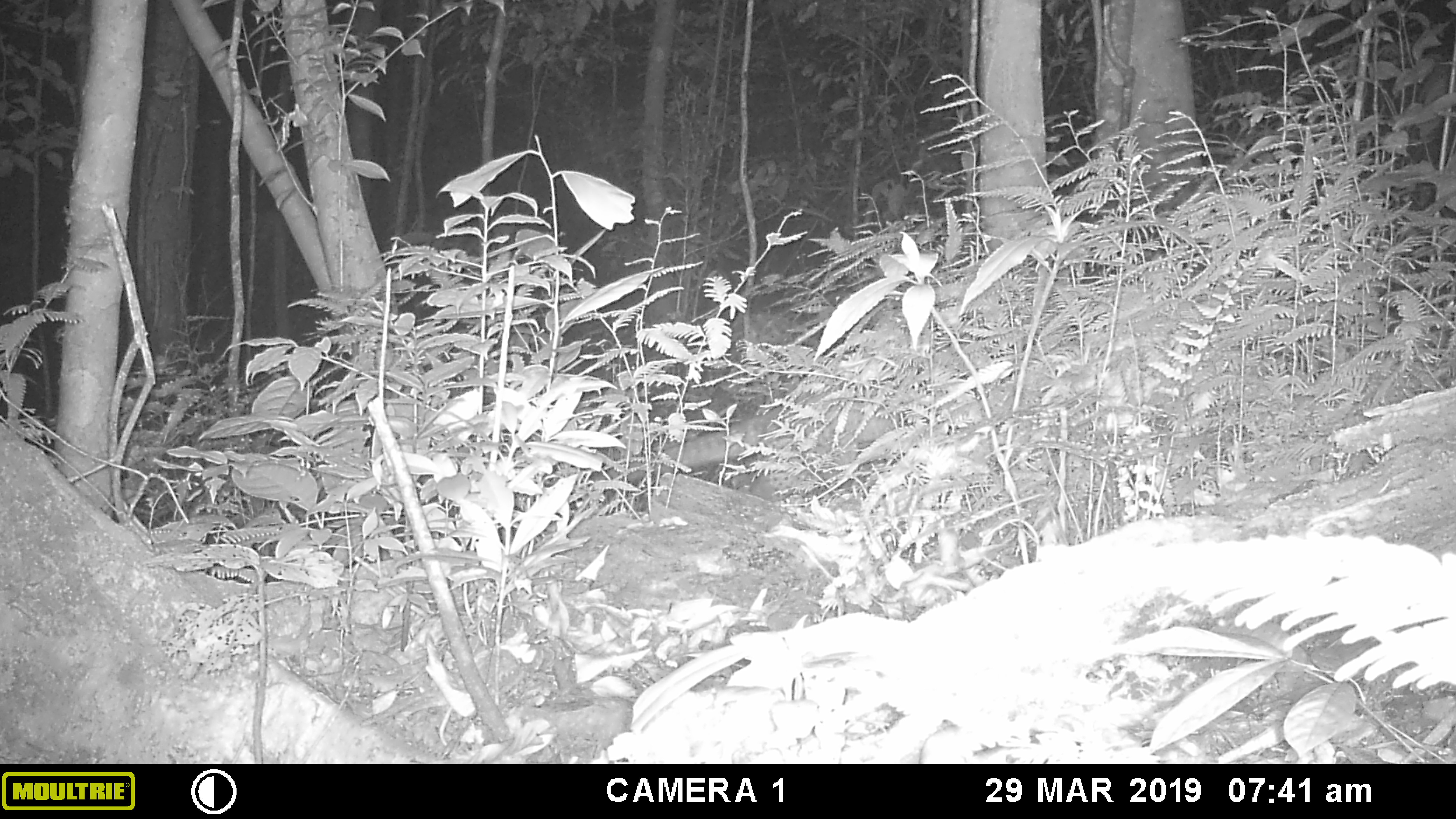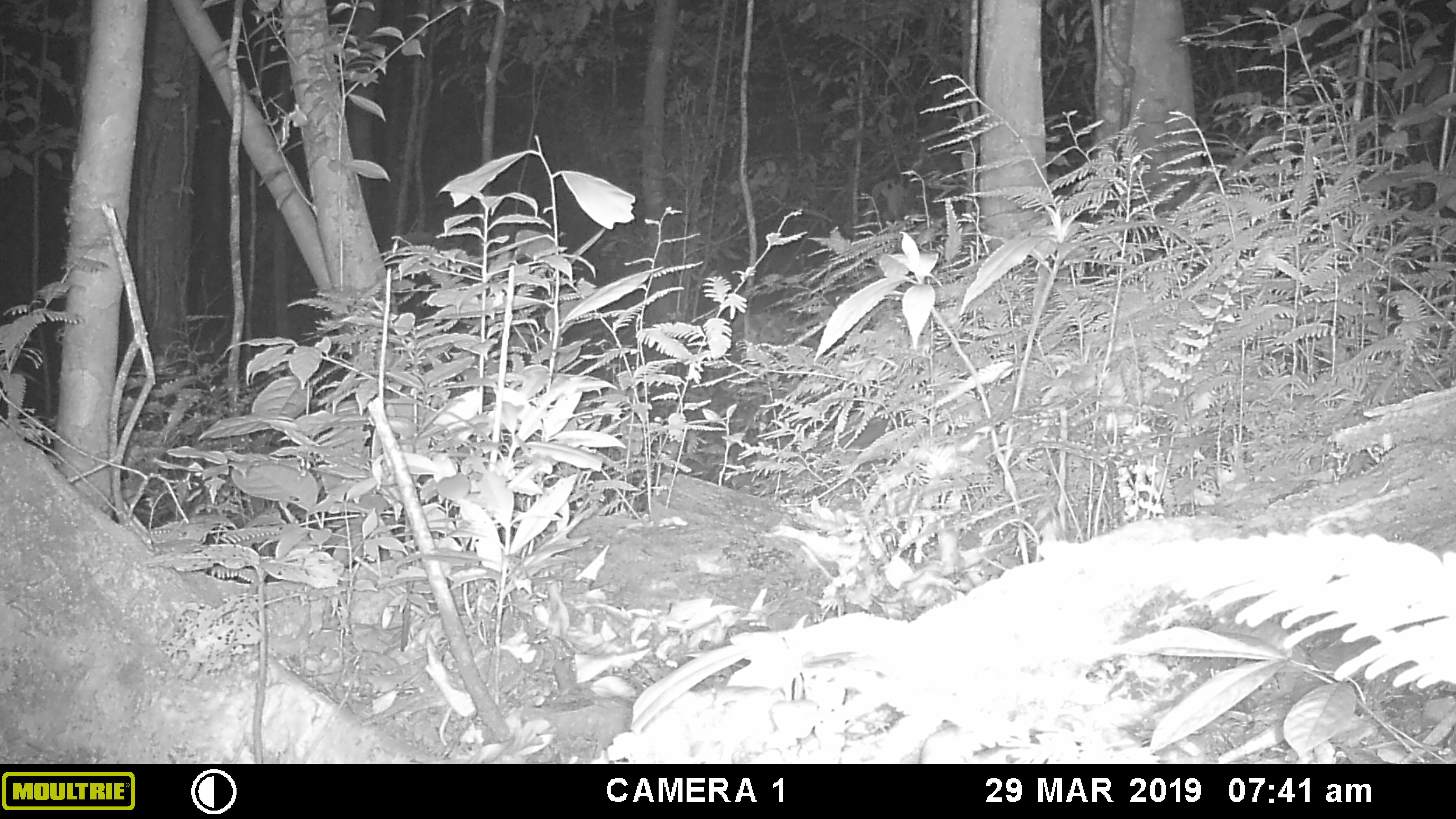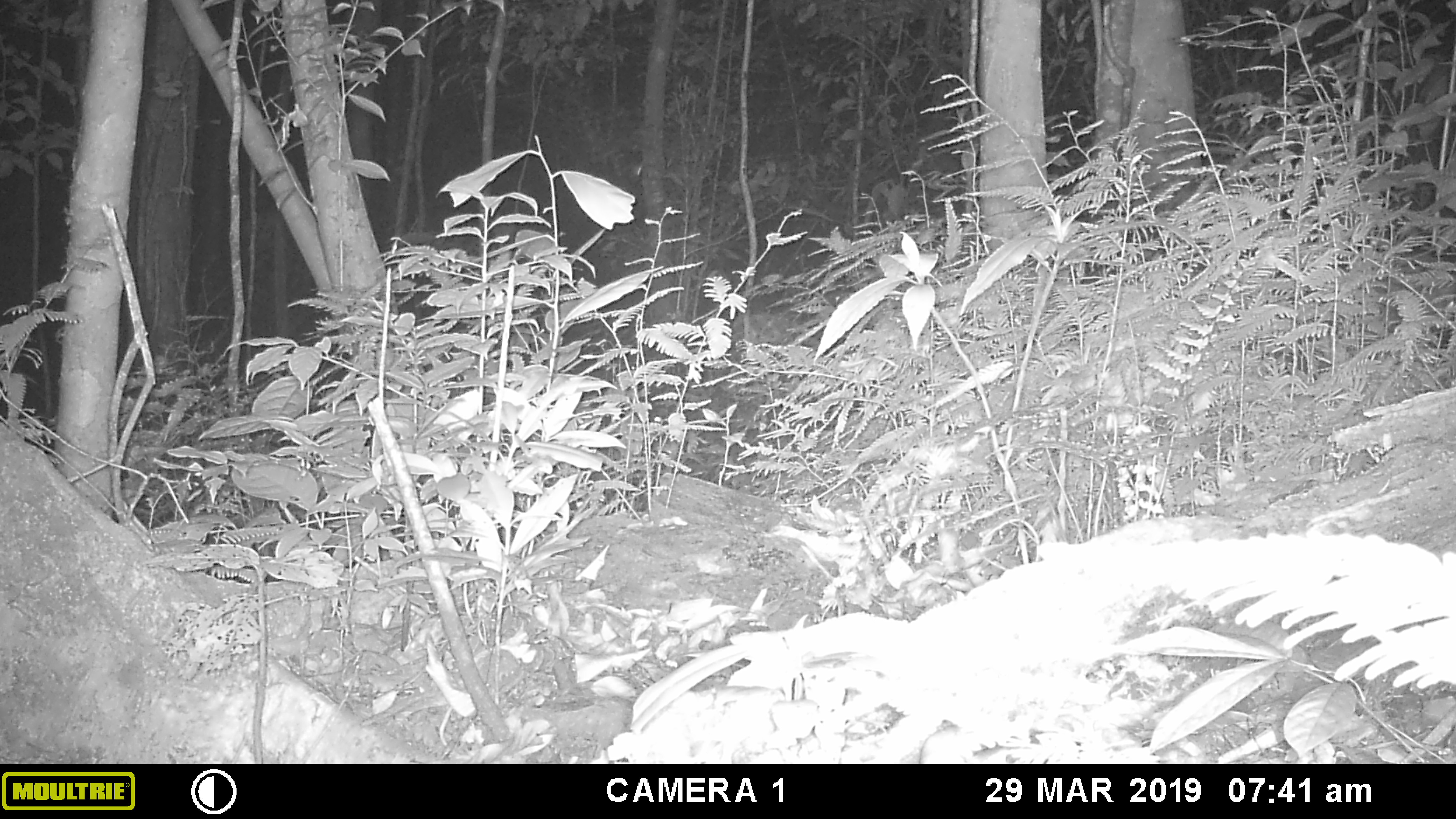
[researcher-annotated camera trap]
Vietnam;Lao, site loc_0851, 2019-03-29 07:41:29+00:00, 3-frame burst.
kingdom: Animalia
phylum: Chordata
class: Mammalia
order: Carnivora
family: Viverridae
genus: Paradoxurus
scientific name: Paradoxurus hermaphroditus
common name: common palm civet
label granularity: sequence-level